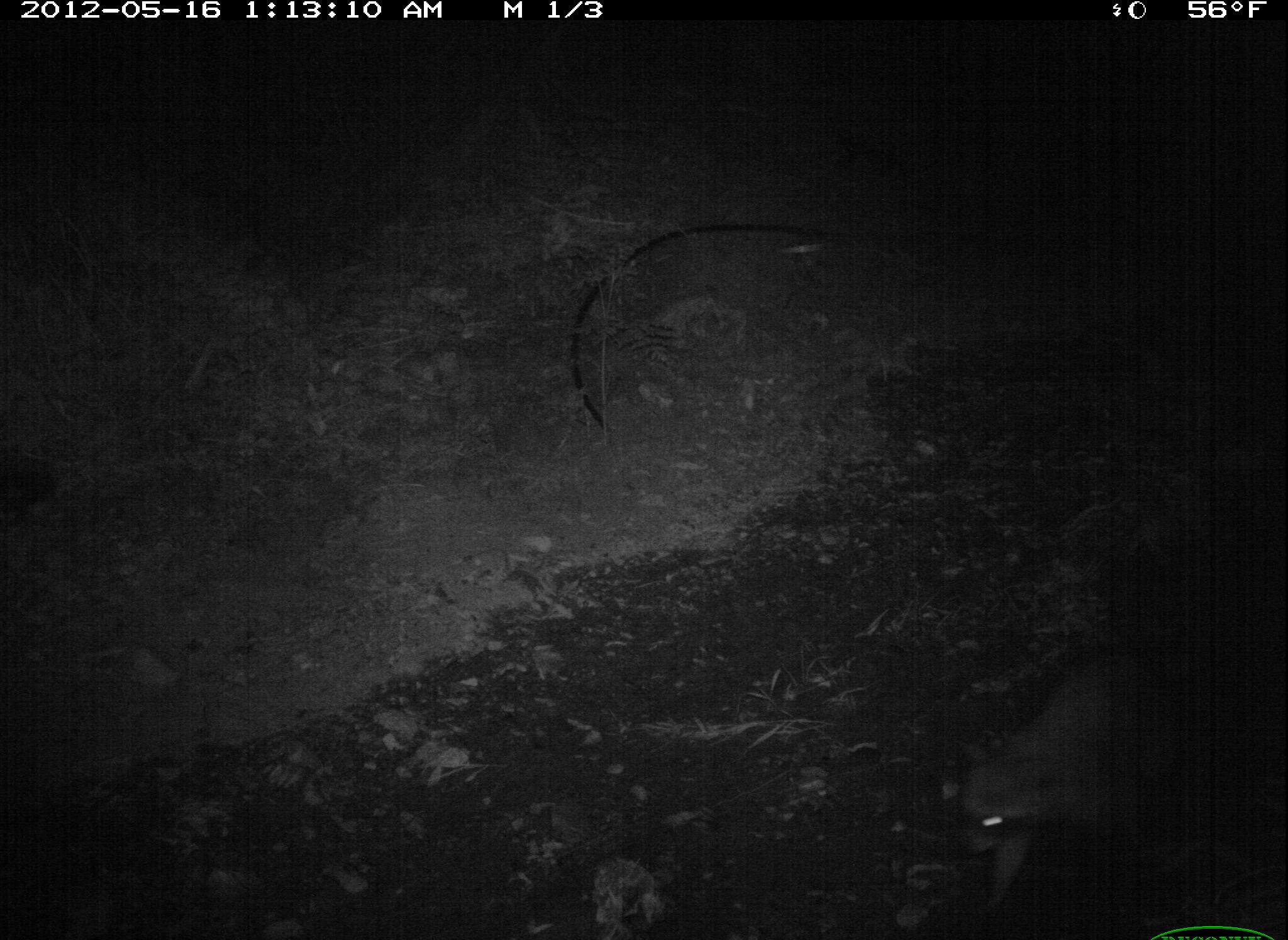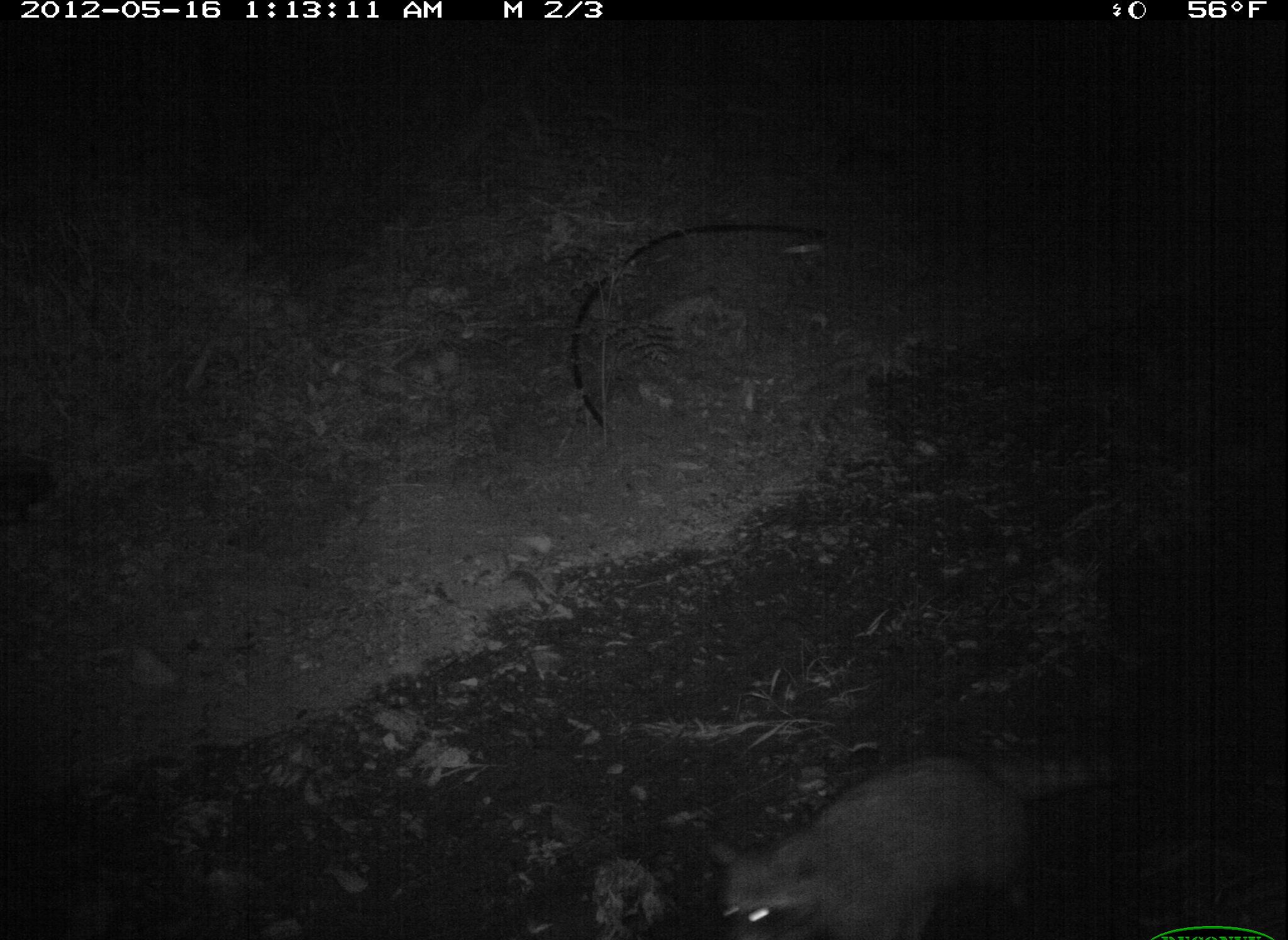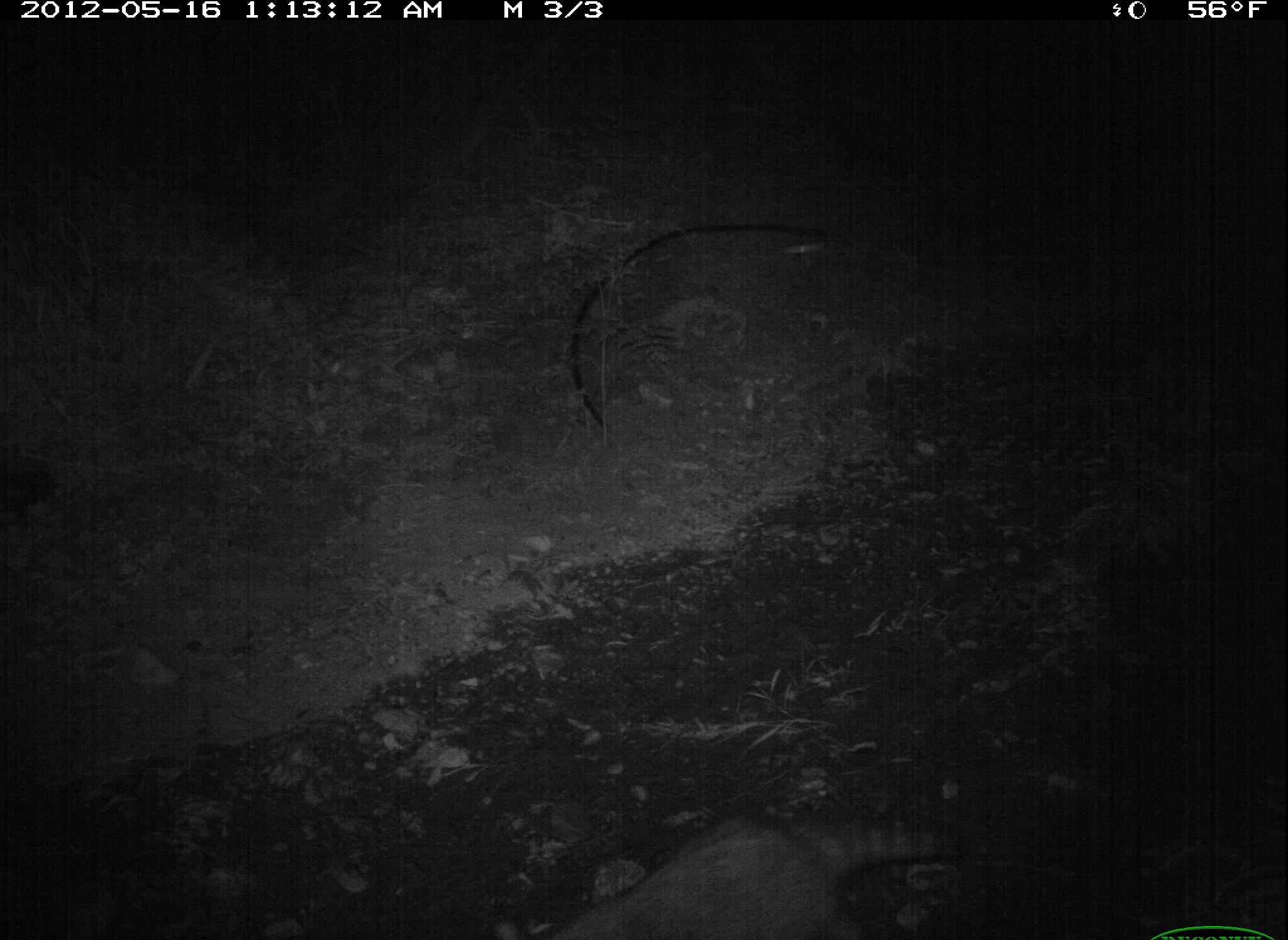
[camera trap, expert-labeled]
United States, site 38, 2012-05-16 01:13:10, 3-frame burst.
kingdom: Animalia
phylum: Chordata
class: Mammalia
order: Carnivora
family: Procyonidae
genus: Procyon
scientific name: Procyon lotor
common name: raccoon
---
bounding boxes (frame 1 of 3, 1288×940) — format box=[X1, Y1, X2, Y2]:
raccoon: box=[948, 612, 1180, 894]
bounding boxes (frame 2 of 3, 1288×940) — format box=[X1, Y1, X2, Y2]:
raccoon: box=[681, 709, 1087, 940]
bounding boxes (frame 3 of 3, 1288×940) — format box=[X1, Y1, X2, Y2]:
raccoon: box=[493, 796, 980, 940]